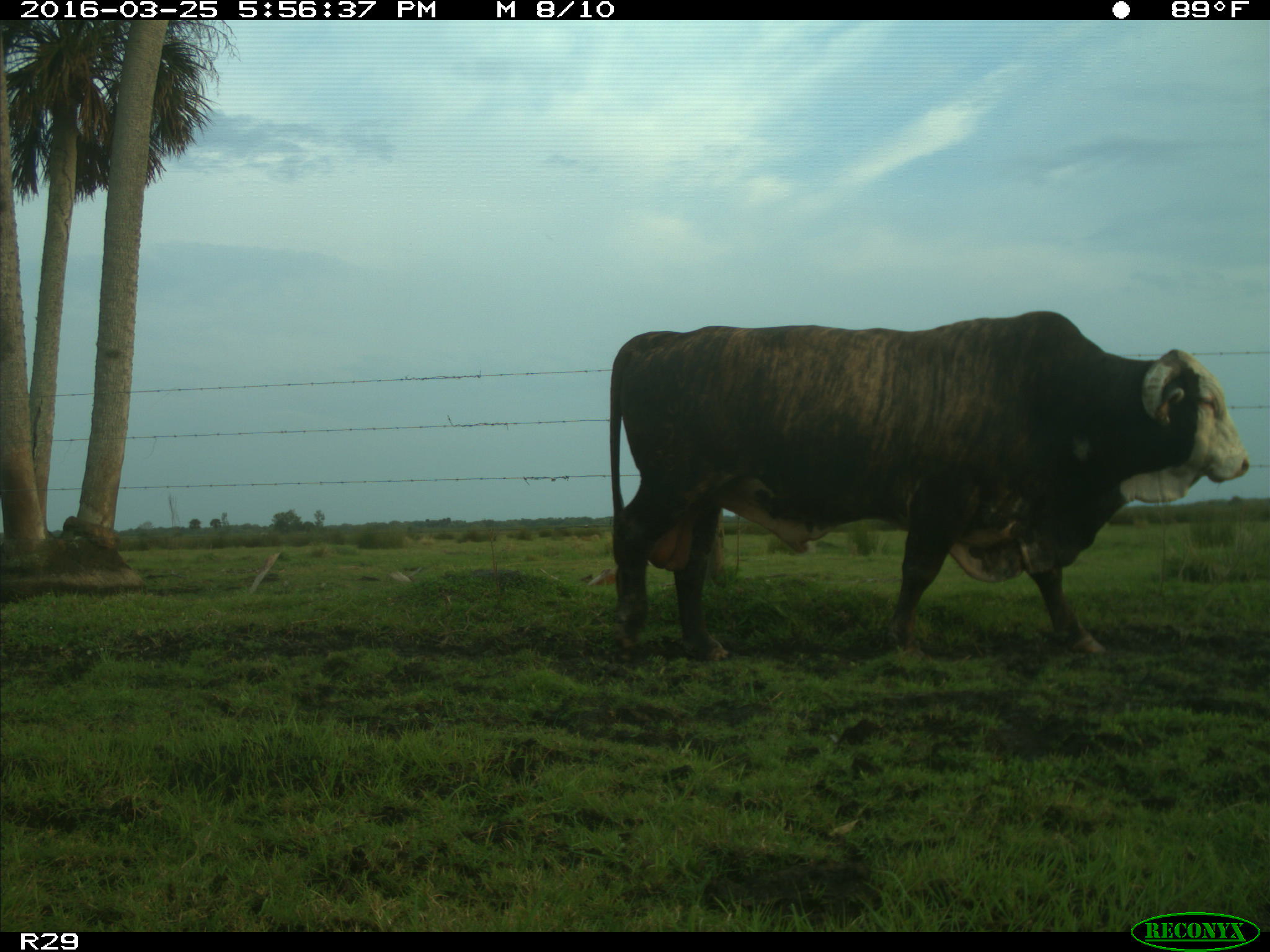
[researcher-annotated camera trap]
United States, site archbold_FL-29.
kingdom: Animalia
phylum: Chordata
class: Mammalia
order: Artiodactyla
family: Bovidae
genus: Bos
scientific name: Bos taurus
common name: domestic cow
Bos taurus (domestic cow).